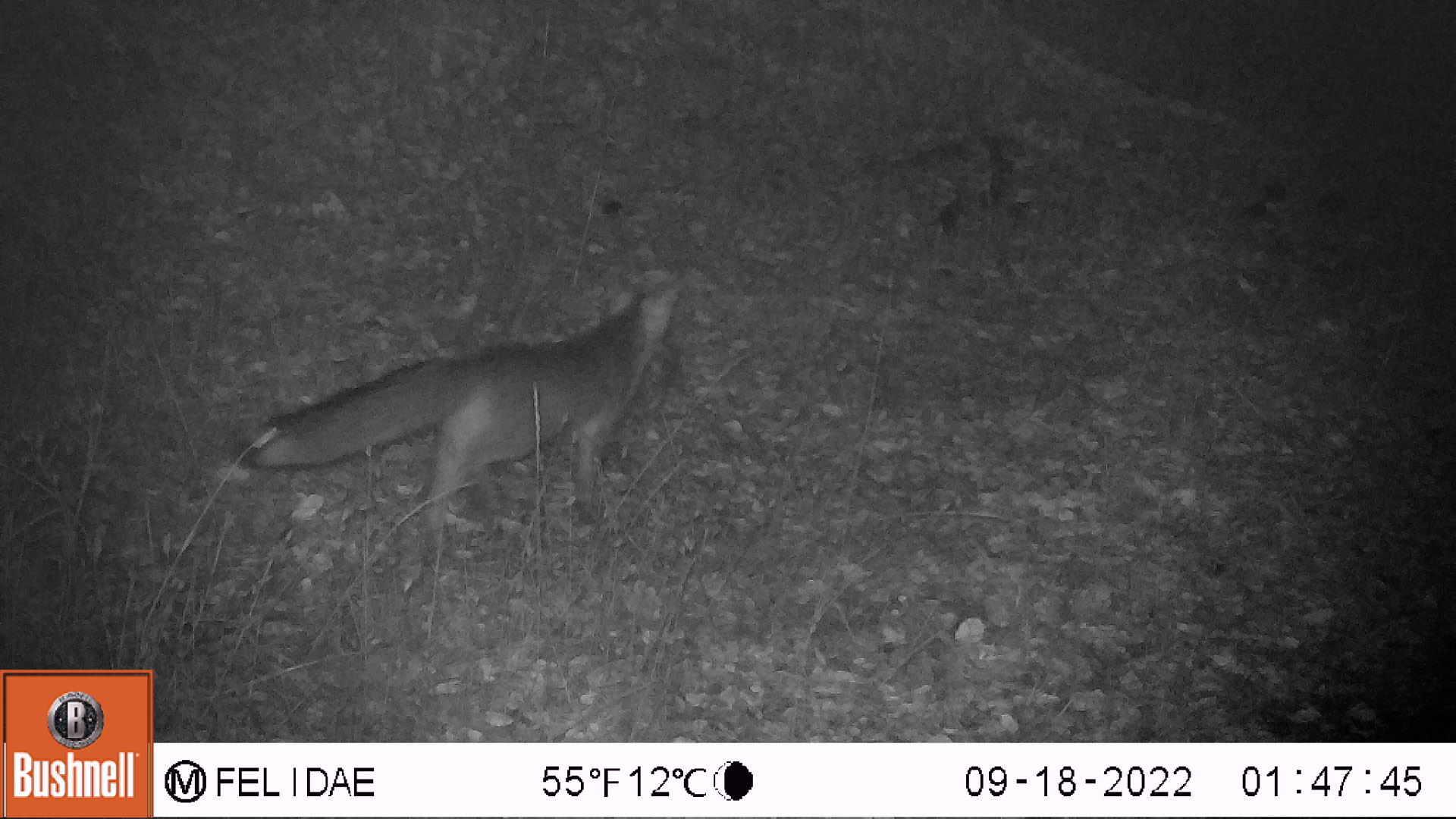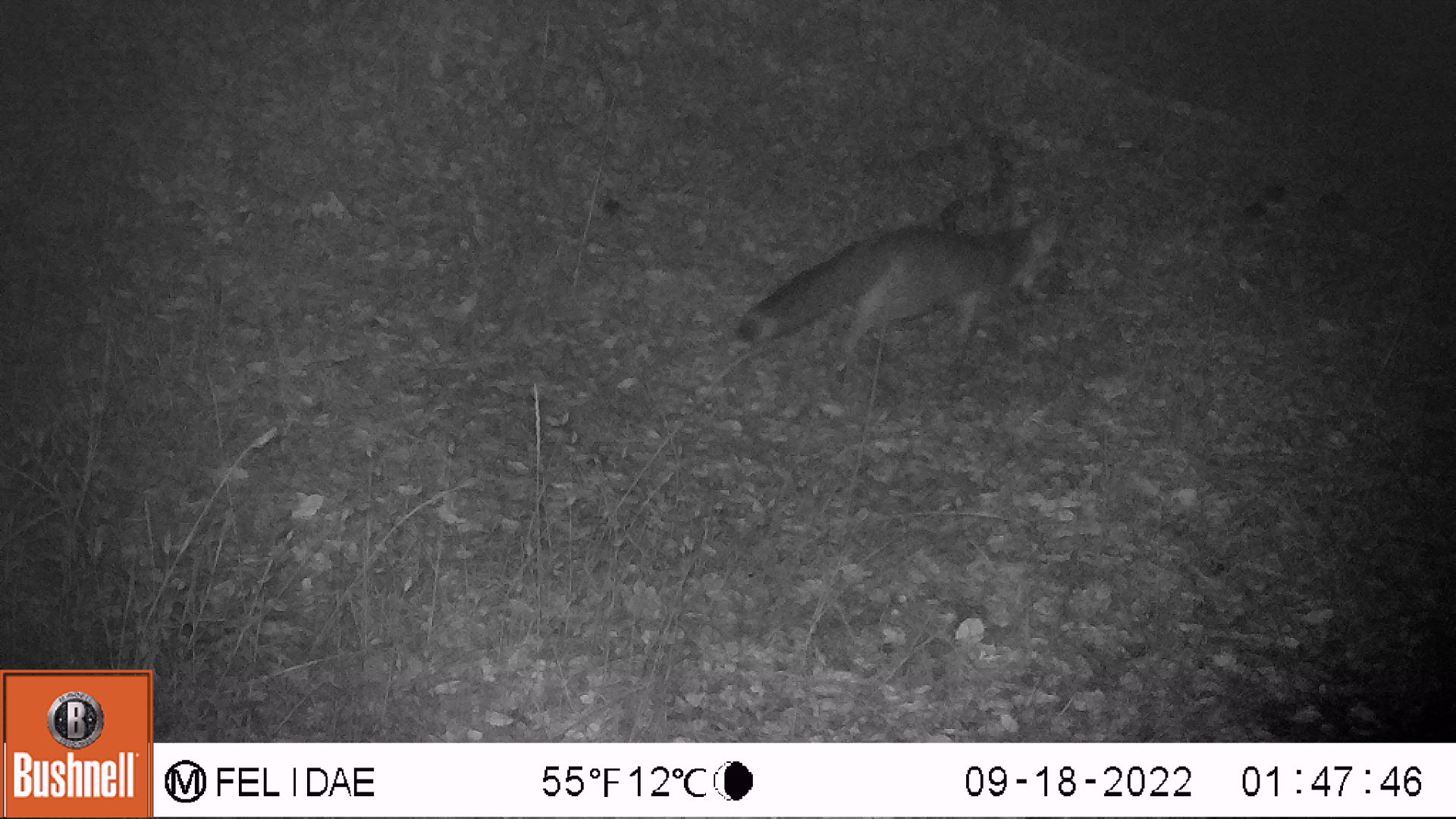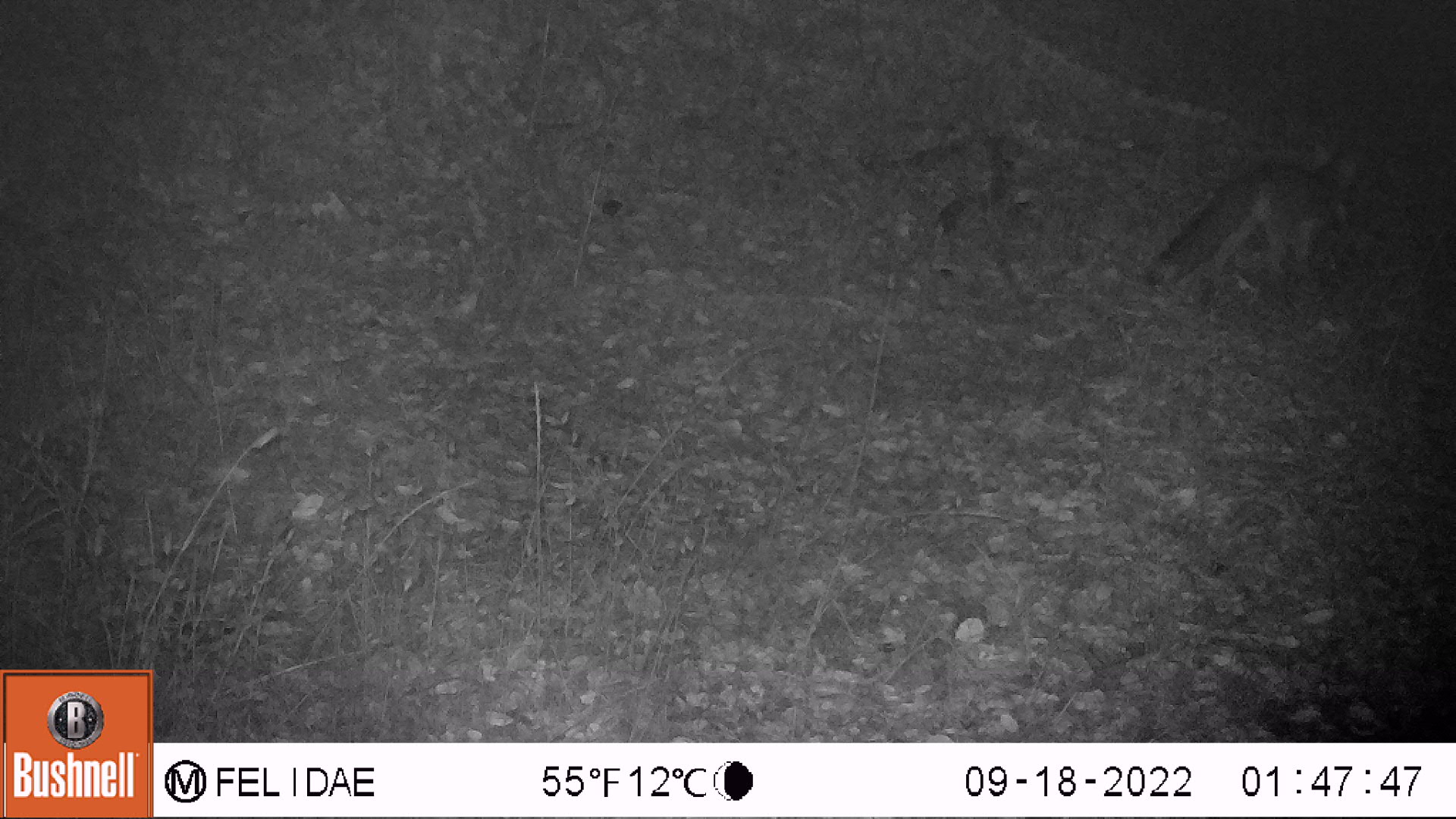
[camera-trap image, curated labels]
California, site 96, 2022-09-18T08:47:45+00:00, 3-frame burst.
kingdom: Animalia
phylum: Chordata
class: Mammalia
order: Carnivora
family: Canidae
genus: Urocyon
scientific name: Urocyon cinereoargenteus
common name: gray fox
Gray fox (Urocyon cinereoargenteus).